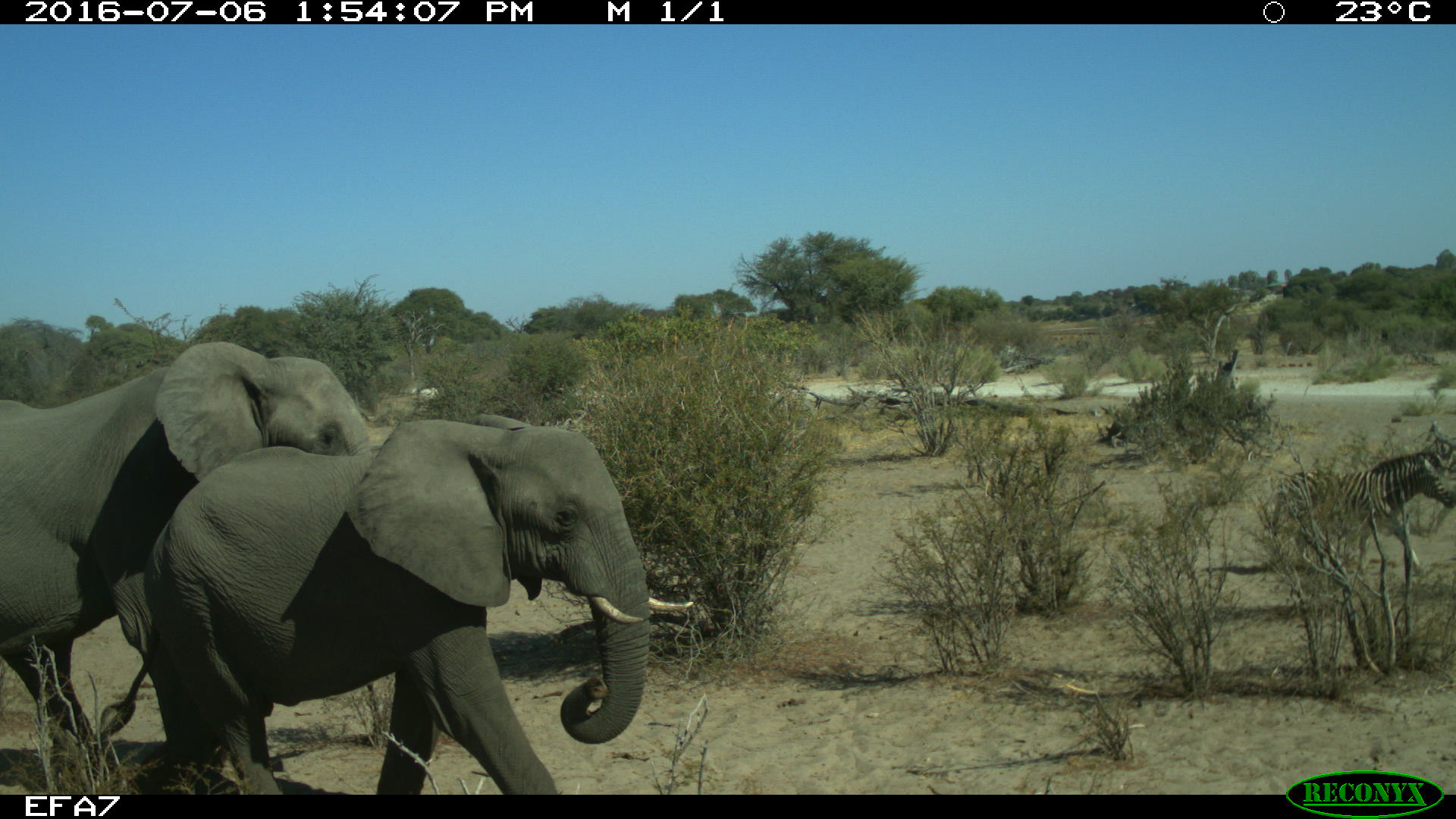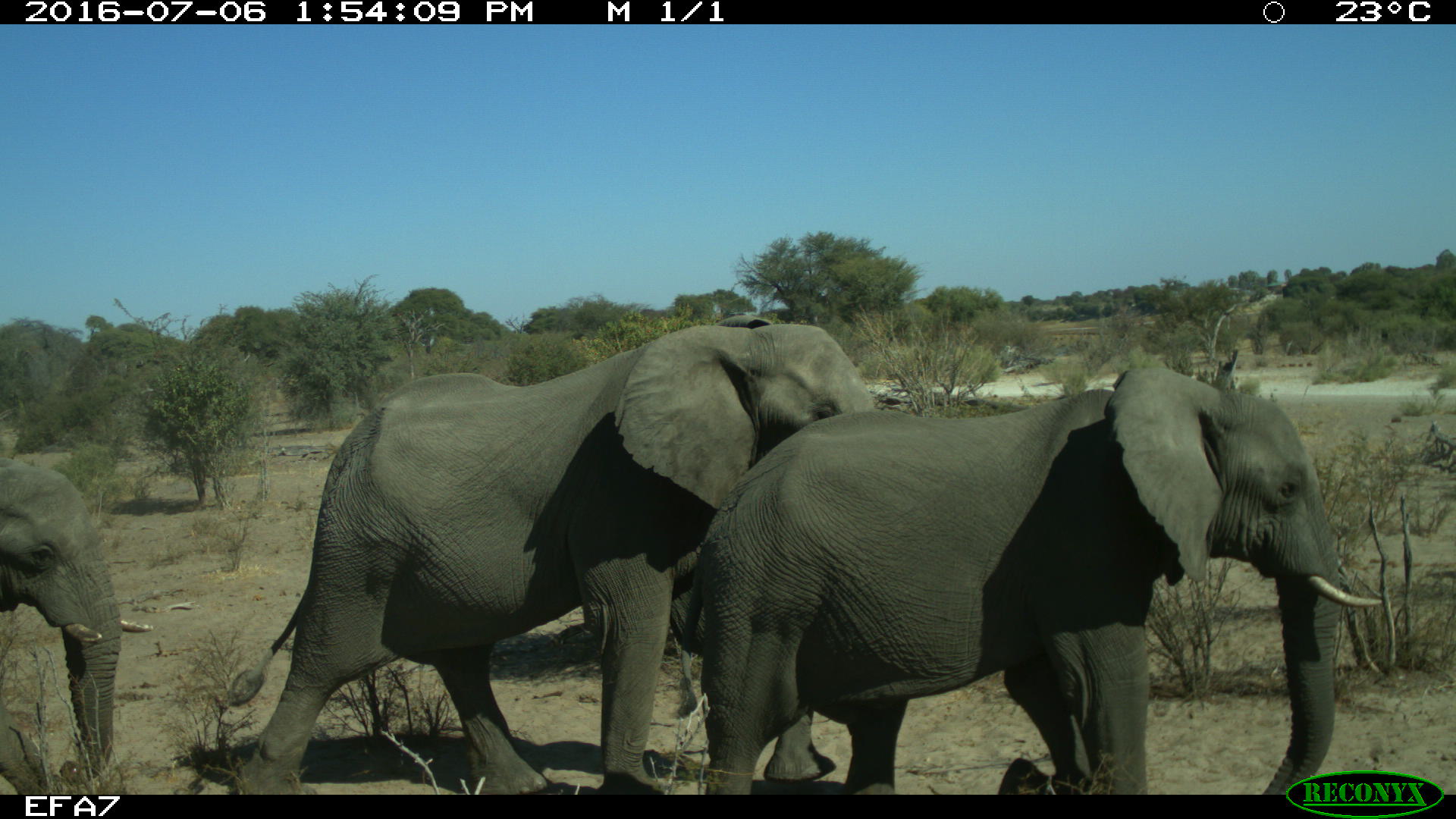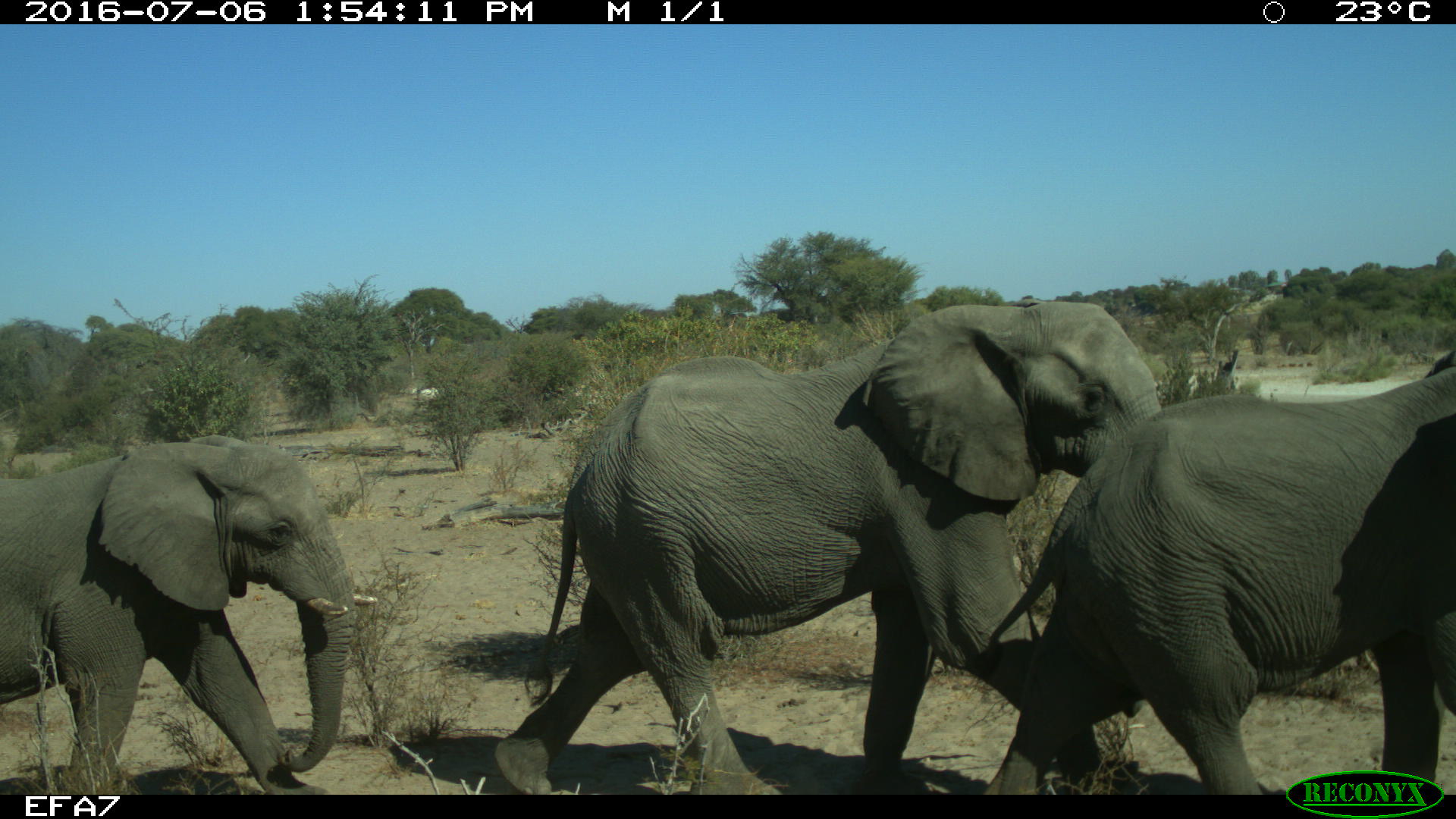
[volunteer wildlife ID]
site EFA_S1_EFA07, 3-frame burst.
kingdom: Animalia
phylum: Chordata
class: Mammalia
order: Proboscidea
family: Elephantidae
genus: Loxodonta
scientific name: Loxodonta africana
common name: african bush elephant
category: elephant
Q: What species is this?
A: Elephant (african bush elephant) (Loxodonta africana).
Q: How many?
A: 3.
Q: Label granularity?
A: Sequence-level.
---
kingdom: Animalia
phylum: Chordata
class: Mammalia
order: Perissodactyla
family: Equidae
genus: Equus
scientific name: Equus quagga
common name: plains zebra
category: zebraplains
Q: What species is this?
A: Zebraplains (plains zebra) (Equus quagga).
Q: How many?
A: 1.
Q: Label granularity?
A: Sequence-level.